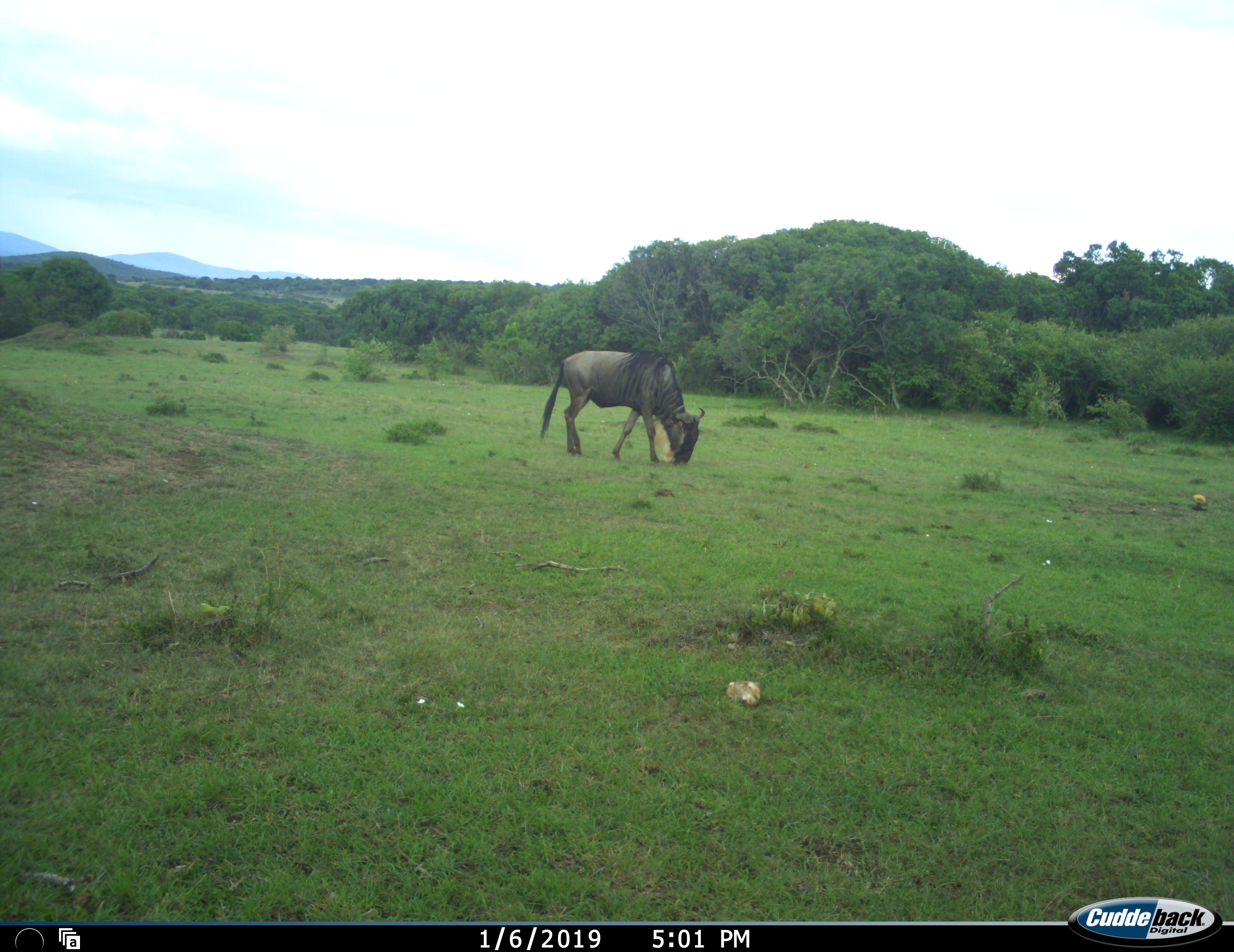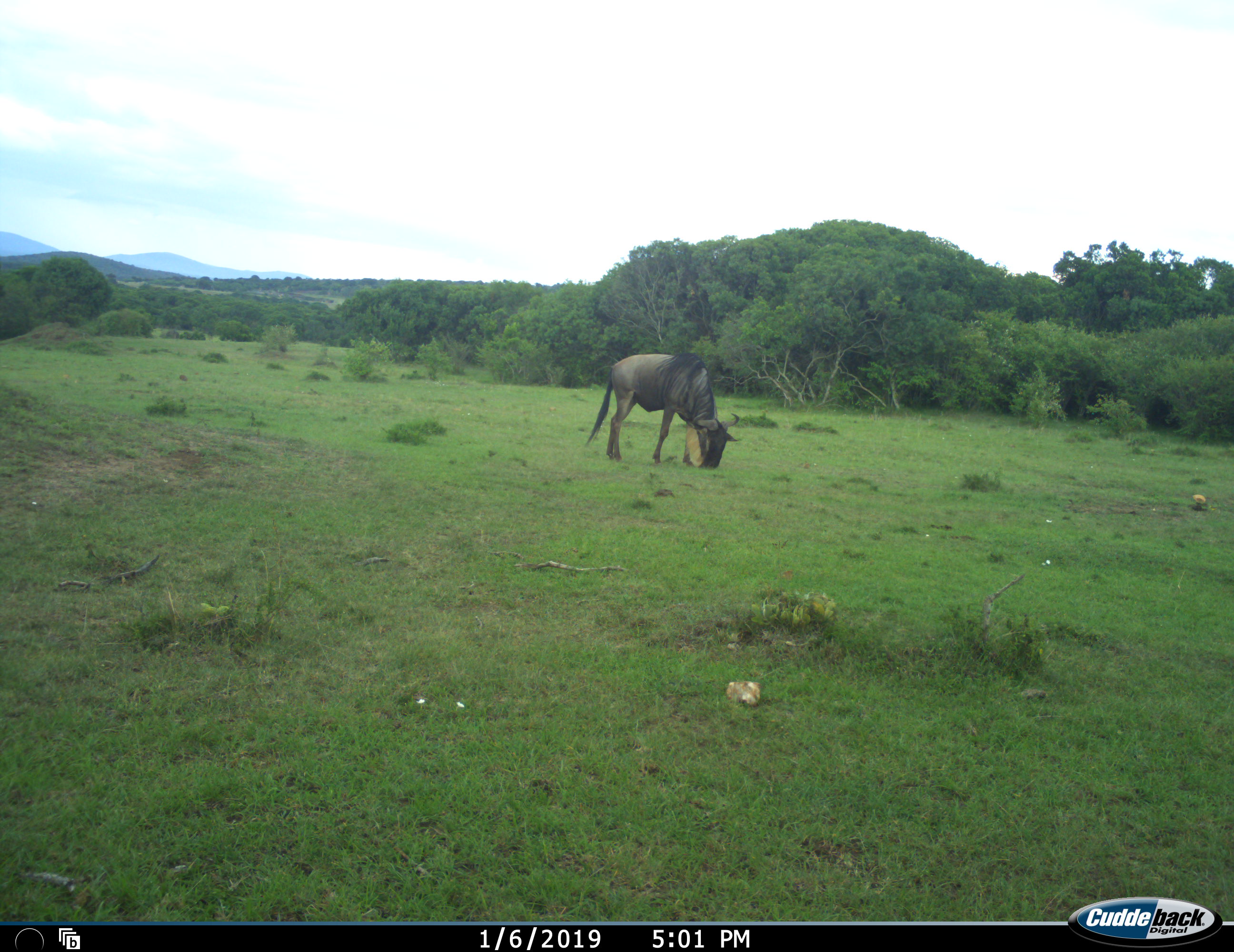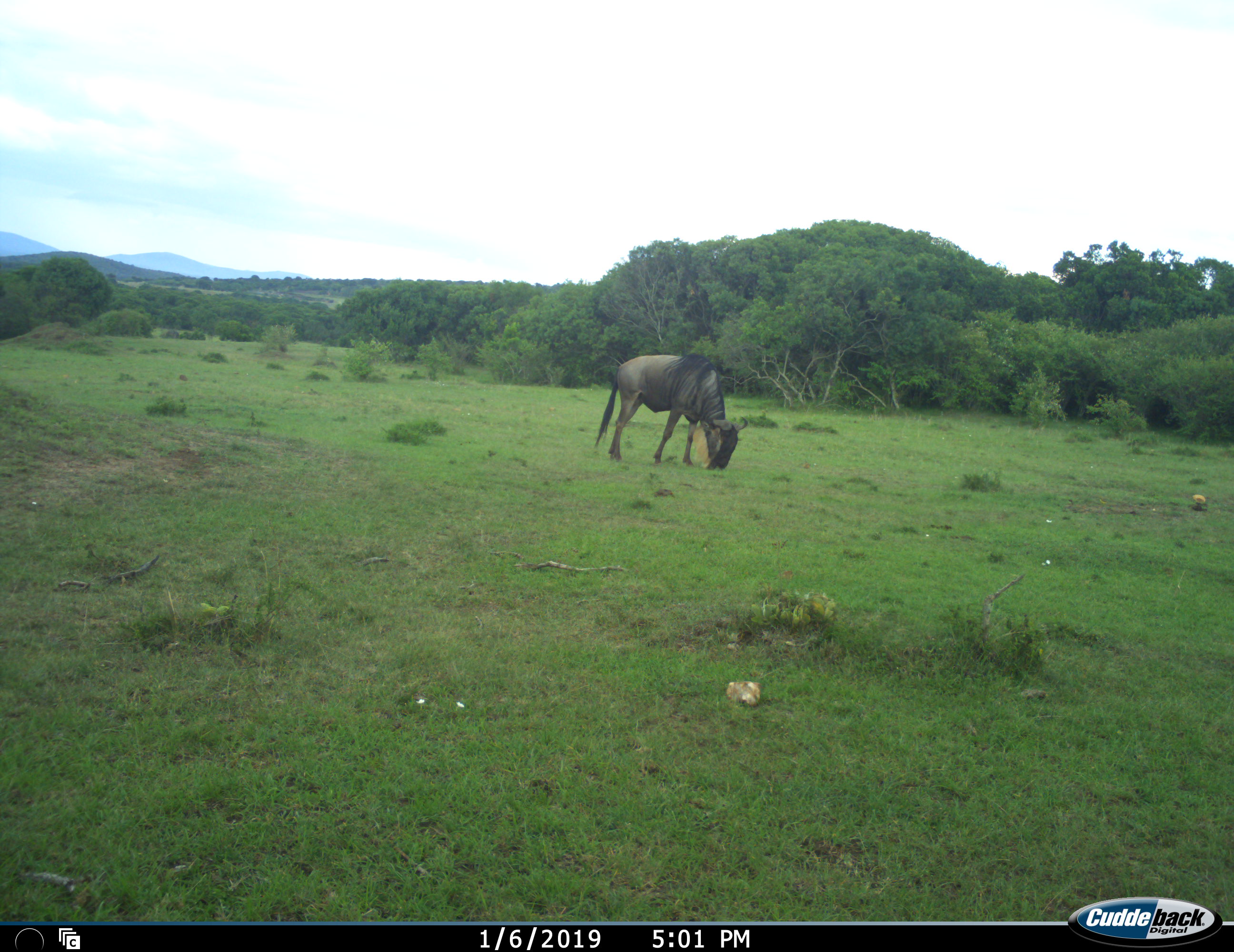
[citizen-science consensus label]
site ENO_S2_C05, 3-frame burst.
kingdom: Animalia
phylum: Chordata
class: Mammalia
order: Artiodactyla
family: Bovidae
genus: Connochaetes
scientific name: Connochaetes taurinus taurinus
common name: blue wildebeest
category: wildebeestblue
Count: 1.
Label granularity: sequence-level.